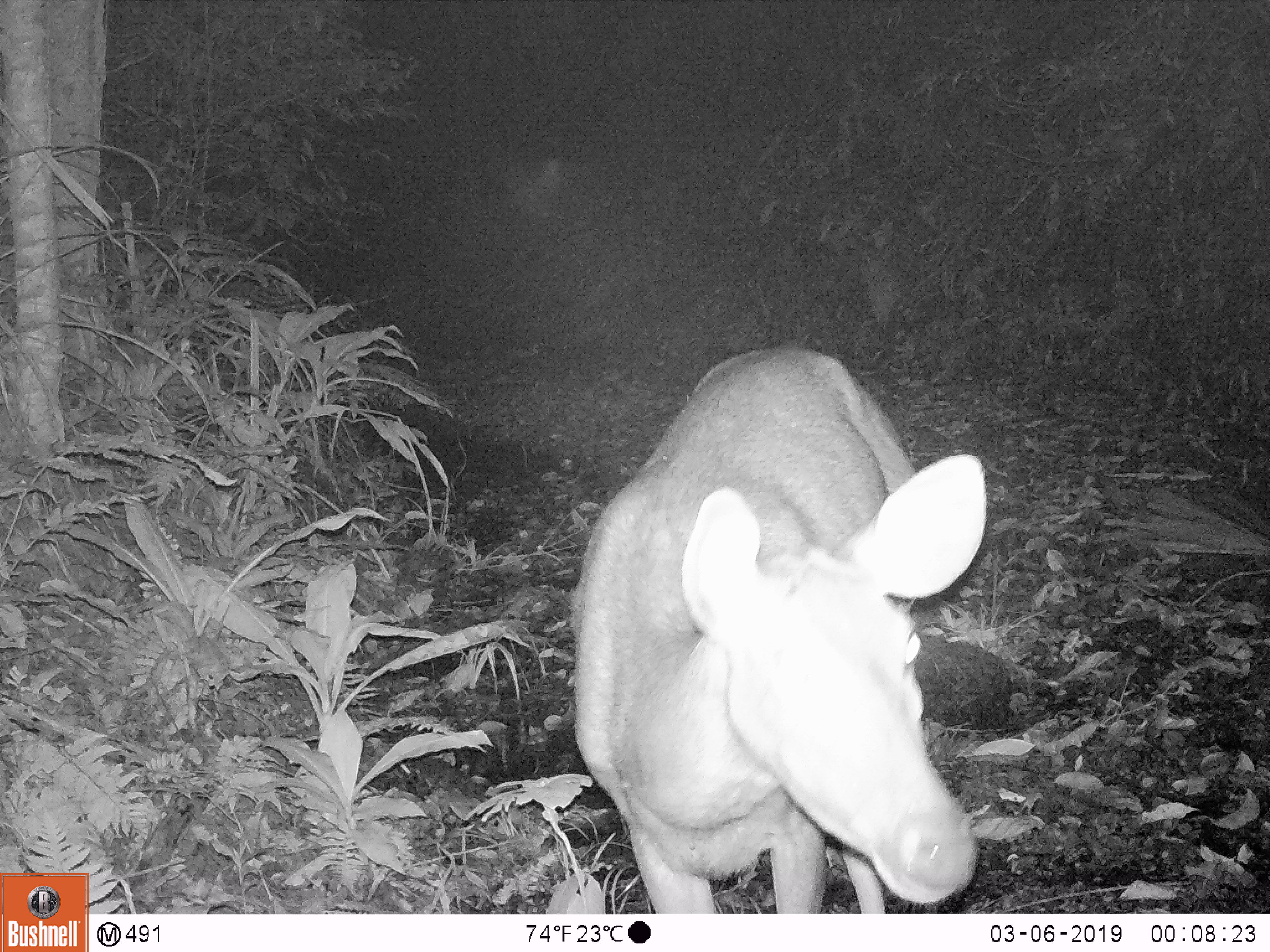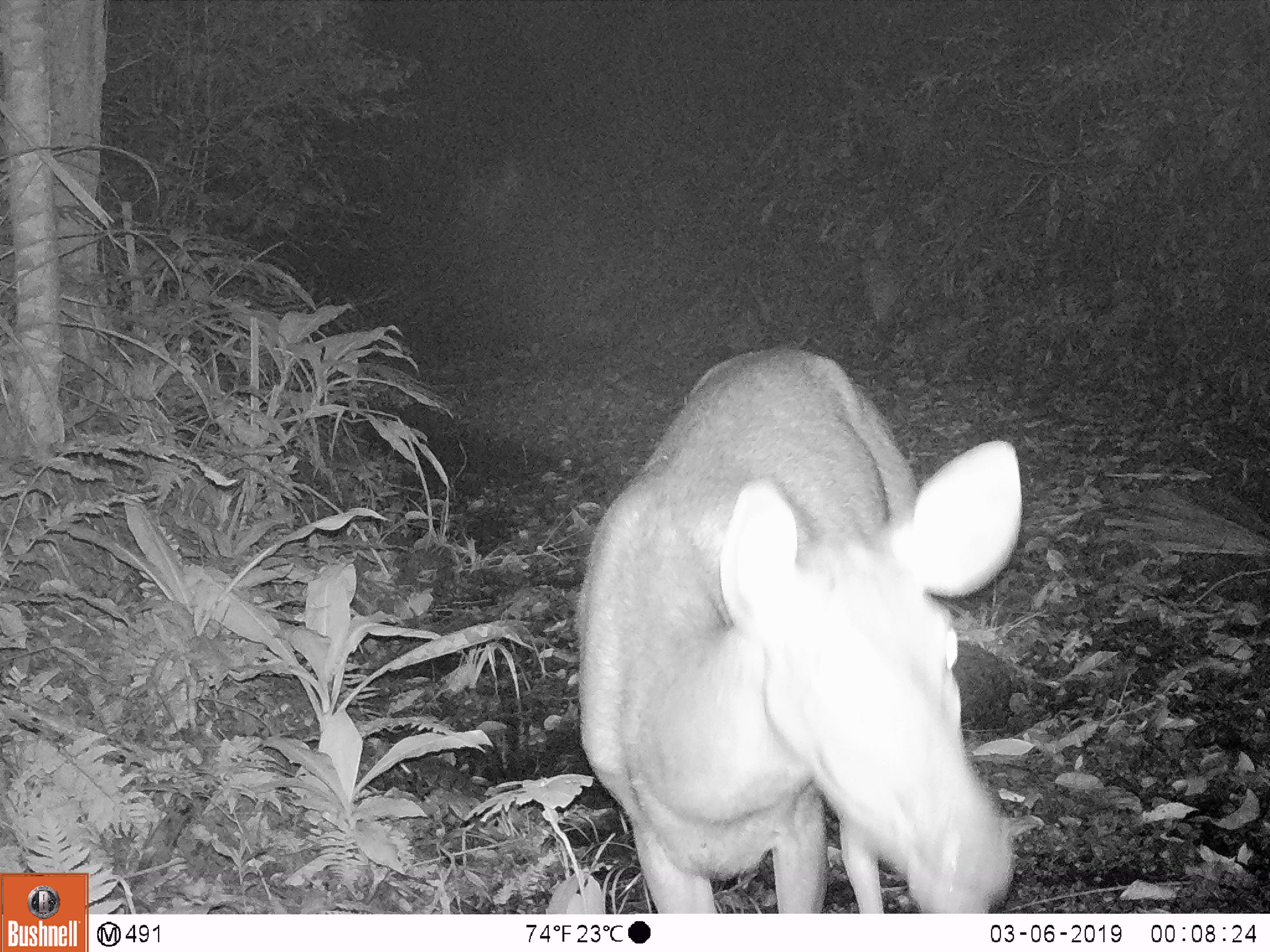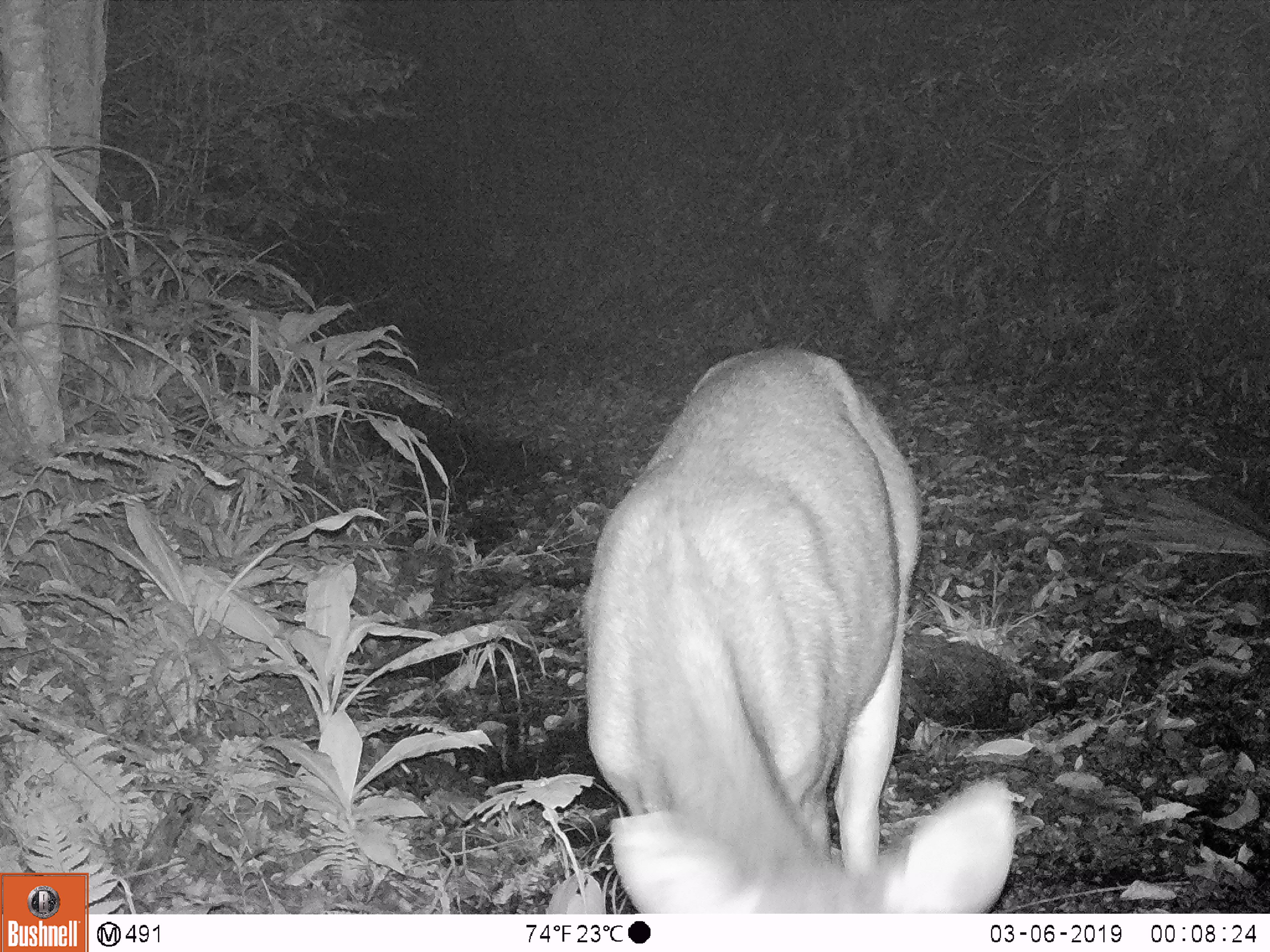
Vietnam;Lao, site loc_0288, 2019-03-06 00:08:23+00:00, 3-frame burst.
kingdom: Animalia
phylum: Chordata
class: Mammalia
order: Artiodactyla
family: Cervidae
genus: Rusa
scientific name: Rusa unicolor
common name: sambar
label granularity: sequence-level